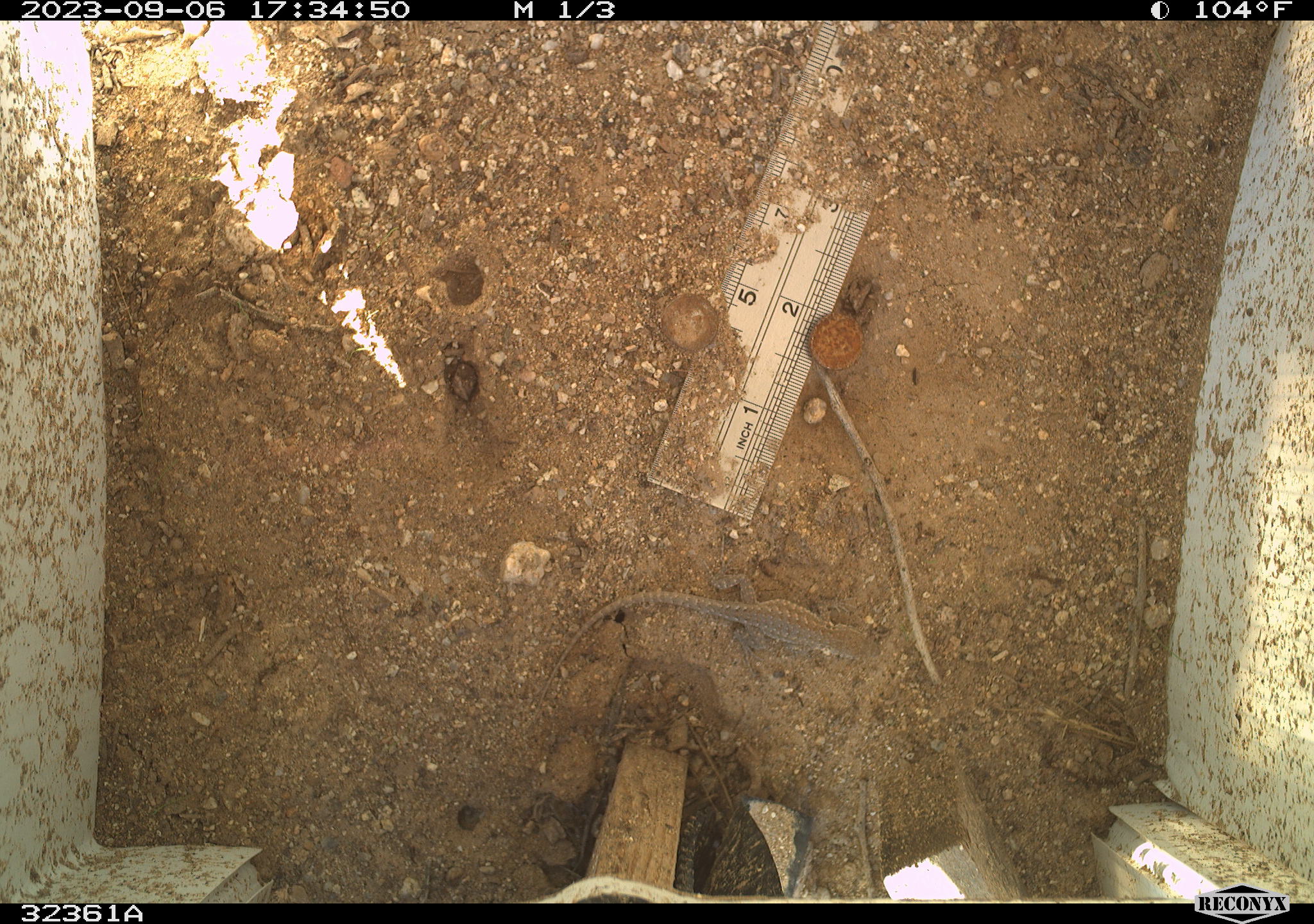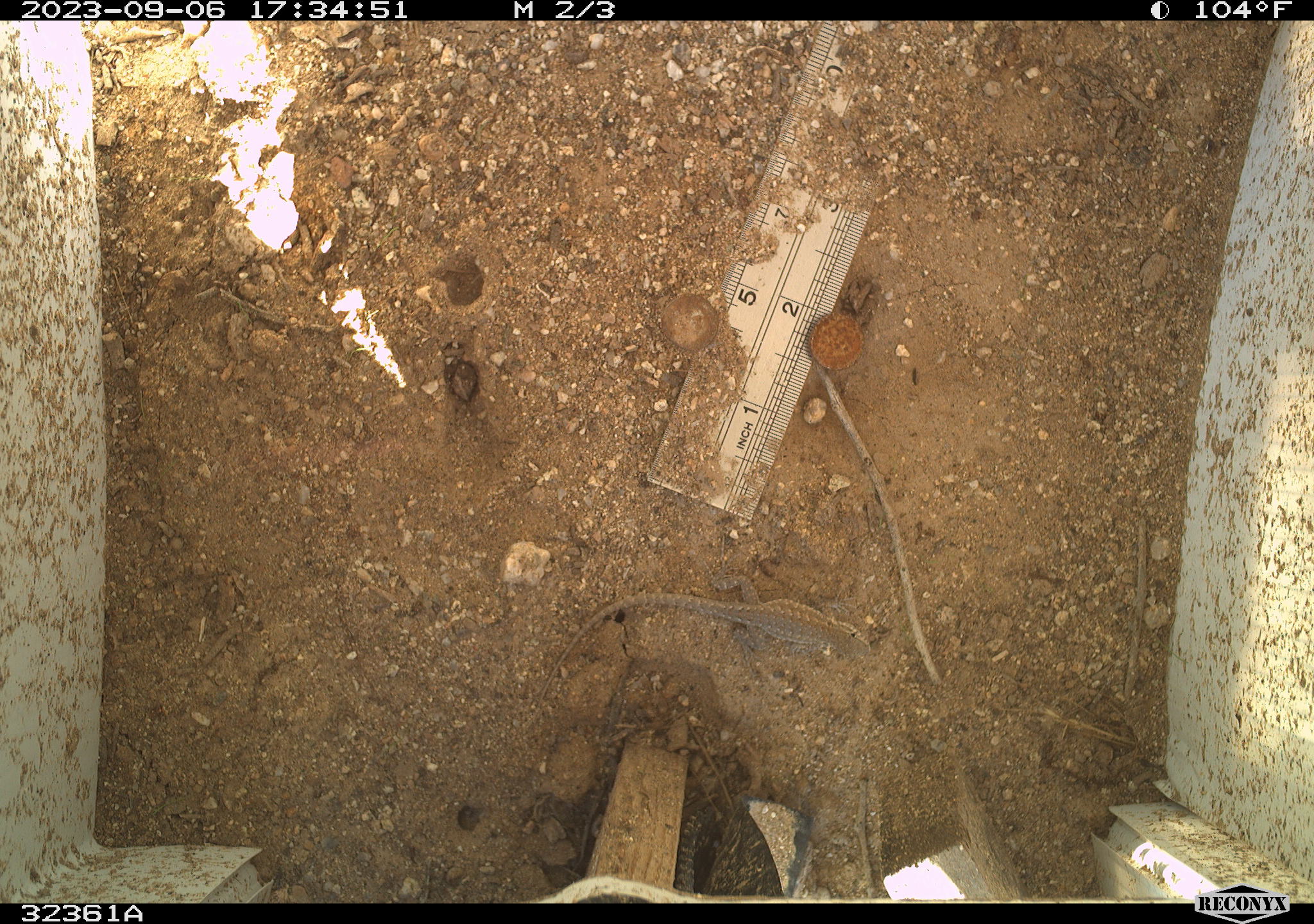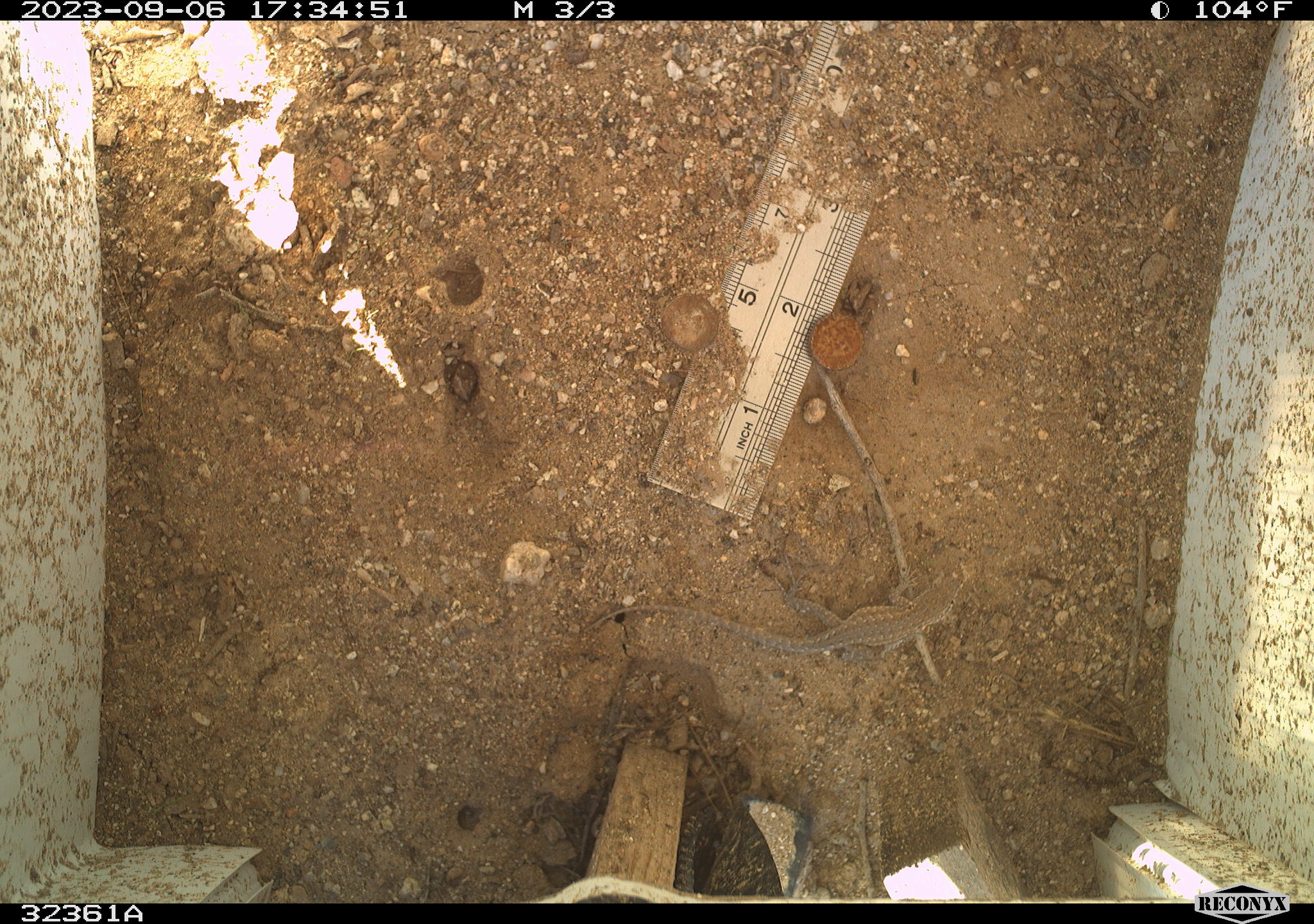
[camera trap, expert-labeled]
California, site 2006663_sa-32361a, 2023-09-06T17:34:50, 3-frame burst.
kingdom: Animalia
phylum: Chordata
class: Reptilia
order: Squamata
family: Phrynosomatidae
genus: Uta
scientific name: Uta stansburiana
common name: common side-blotched lizard